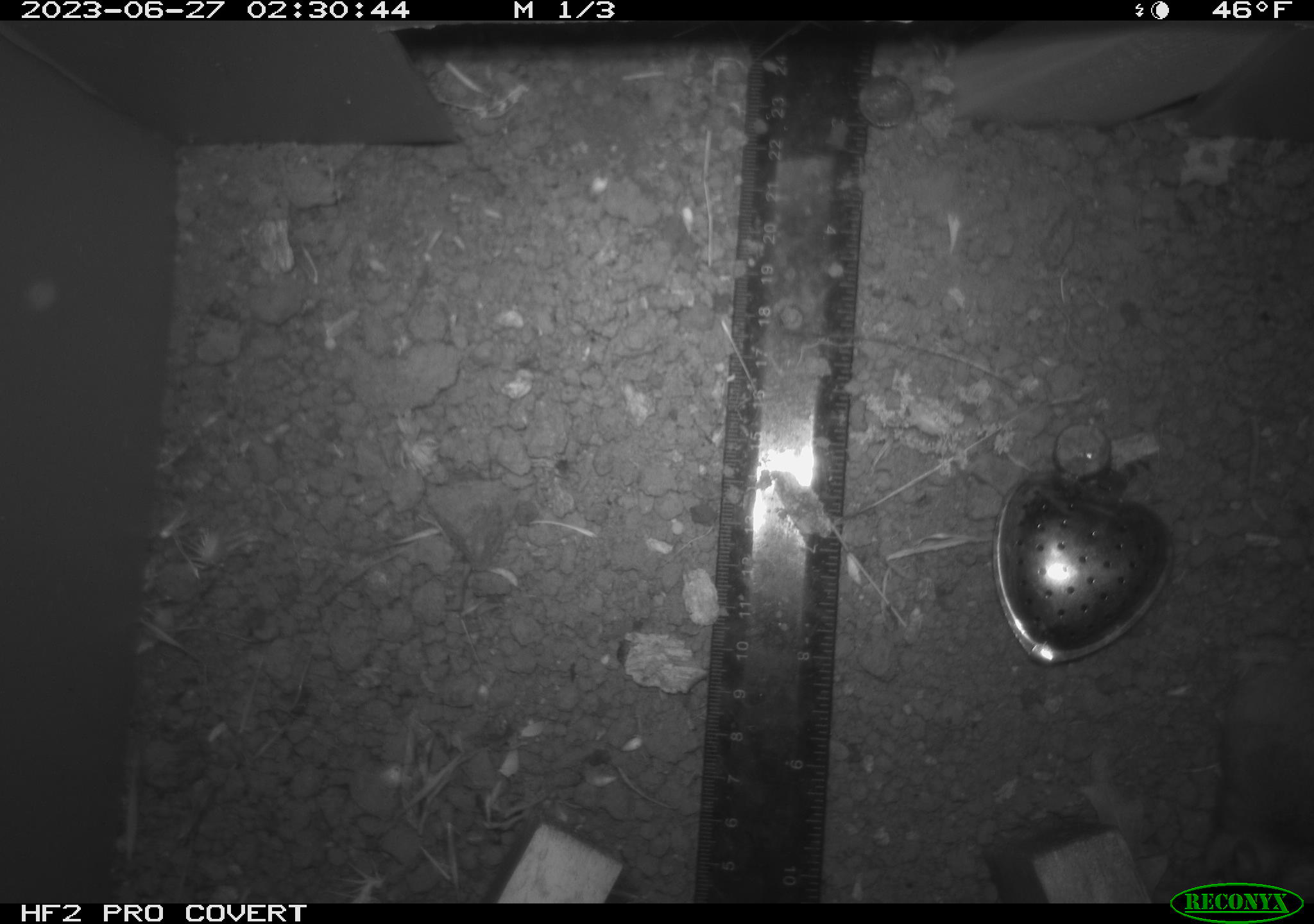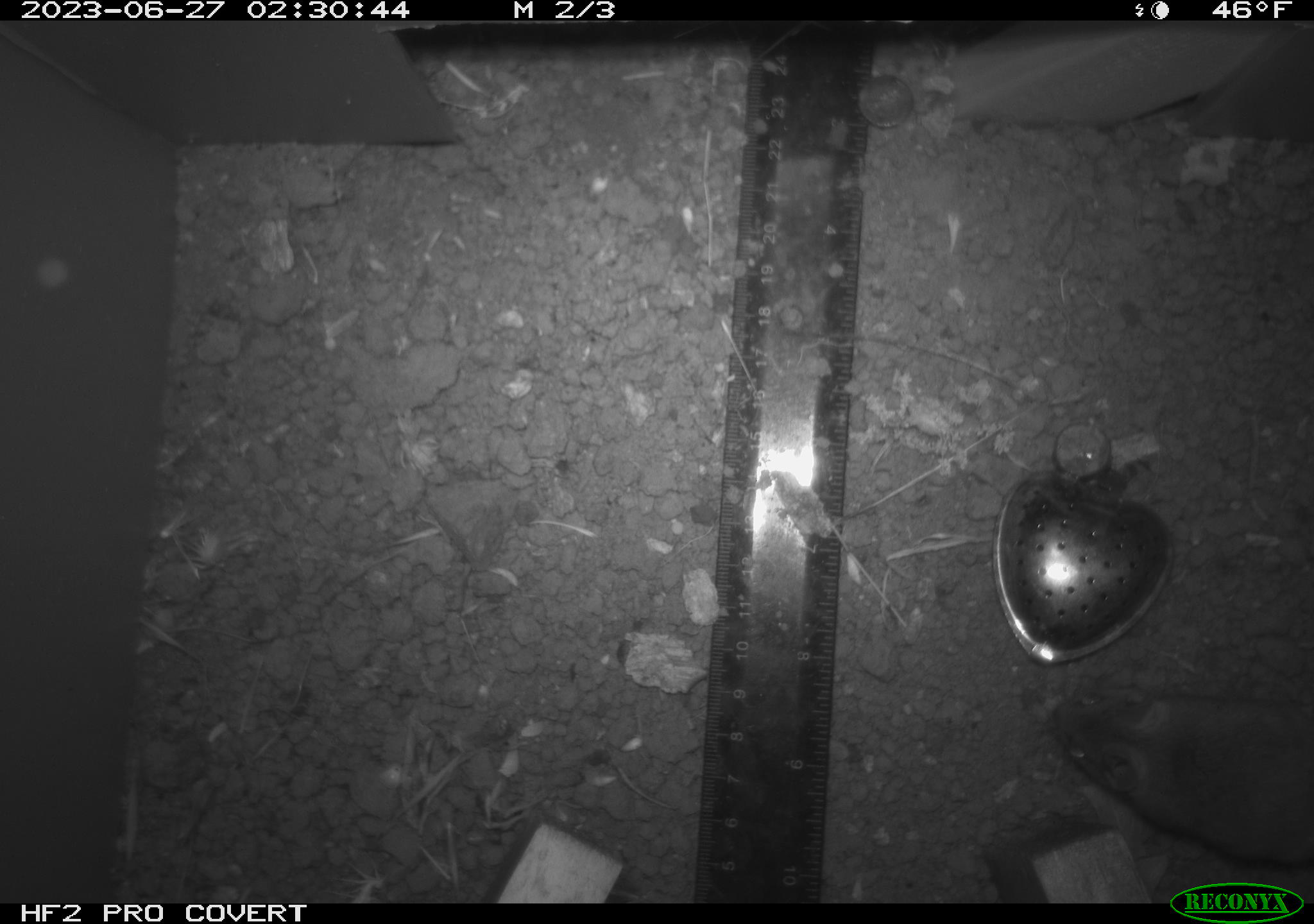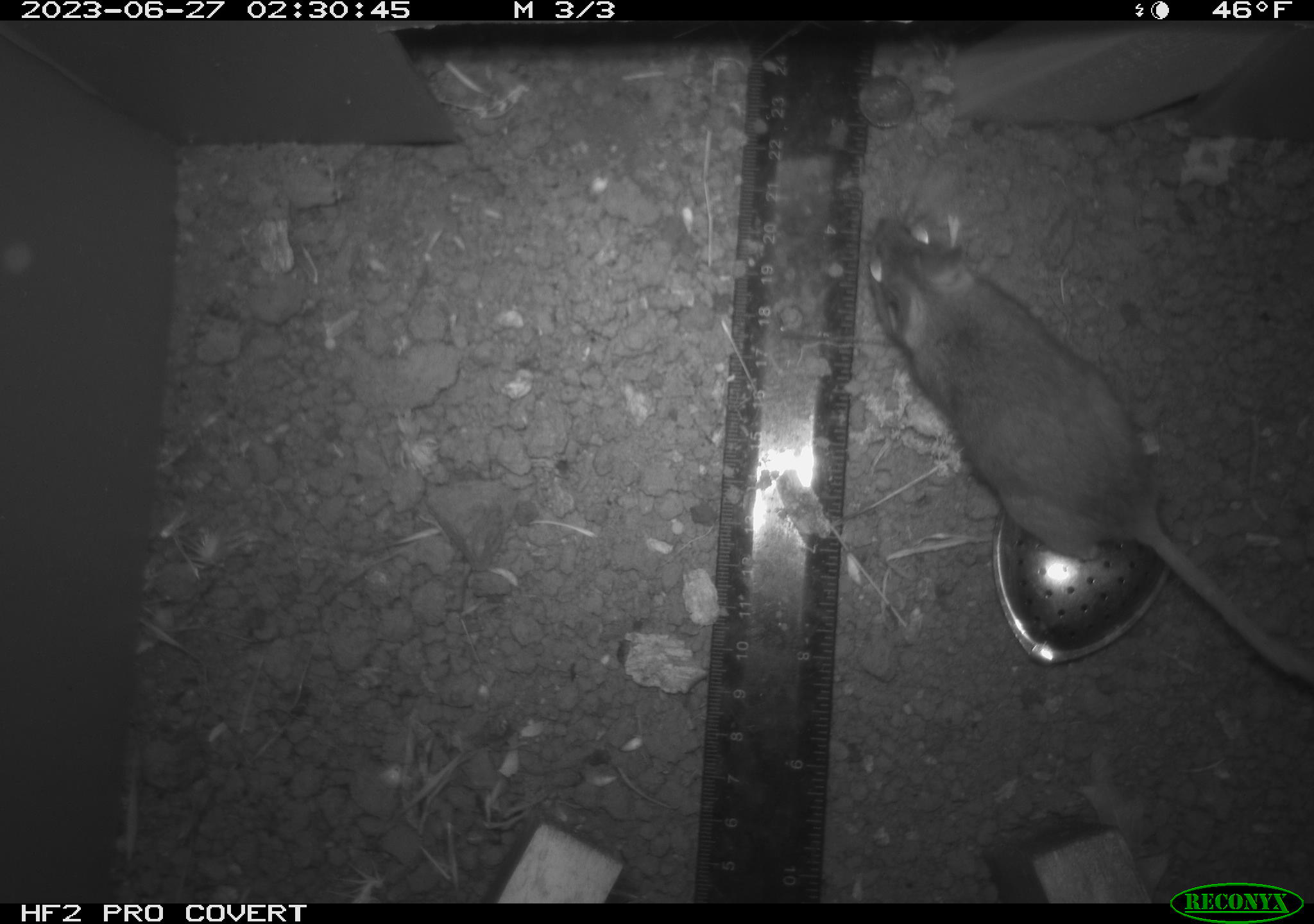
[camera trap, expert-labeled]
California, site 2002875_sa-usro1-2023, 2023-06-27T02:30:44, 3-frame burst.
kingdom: Animalia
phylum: Chordata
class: Mammalia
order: Rodentia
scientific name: Rodentia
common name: mouse species